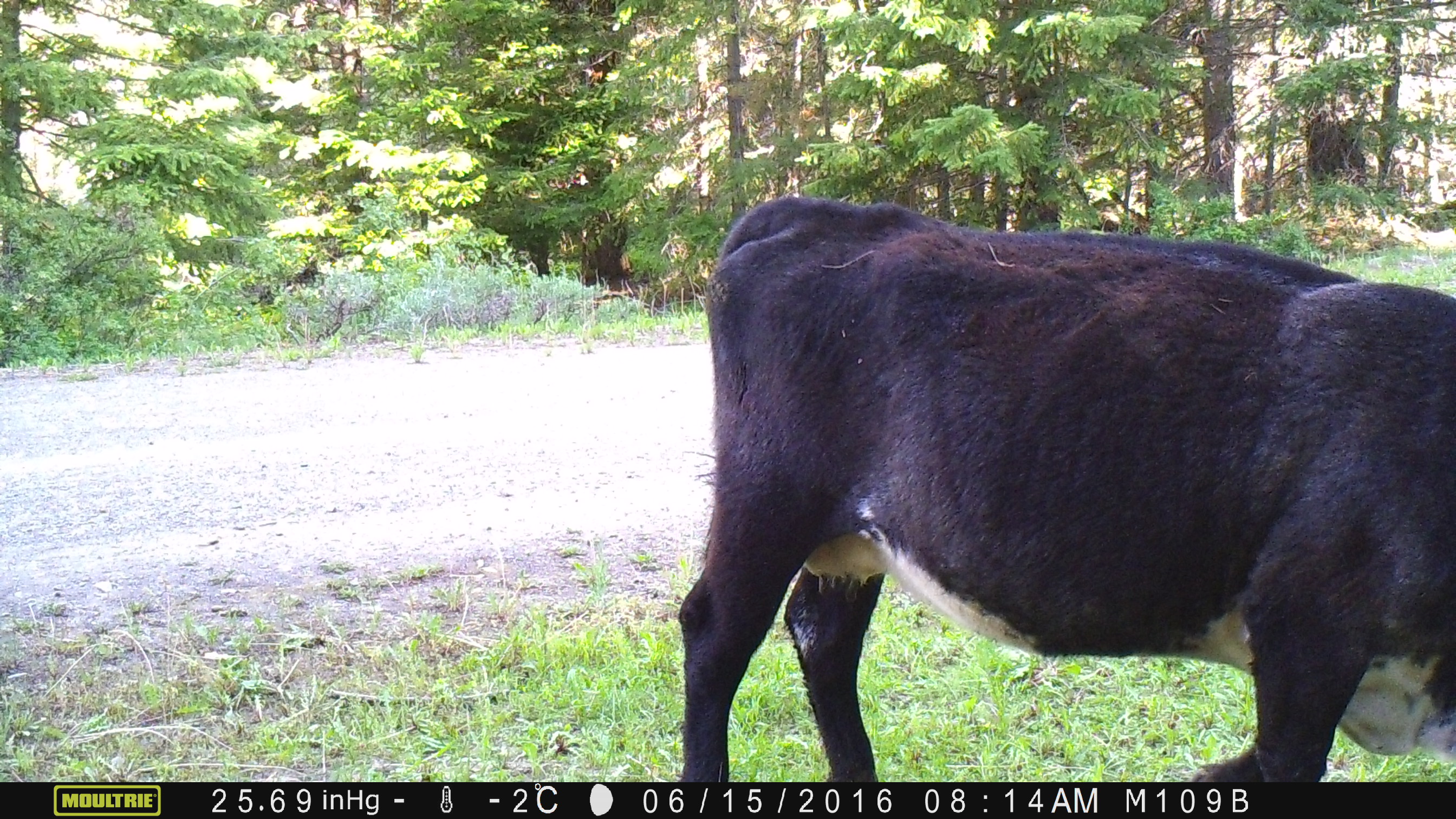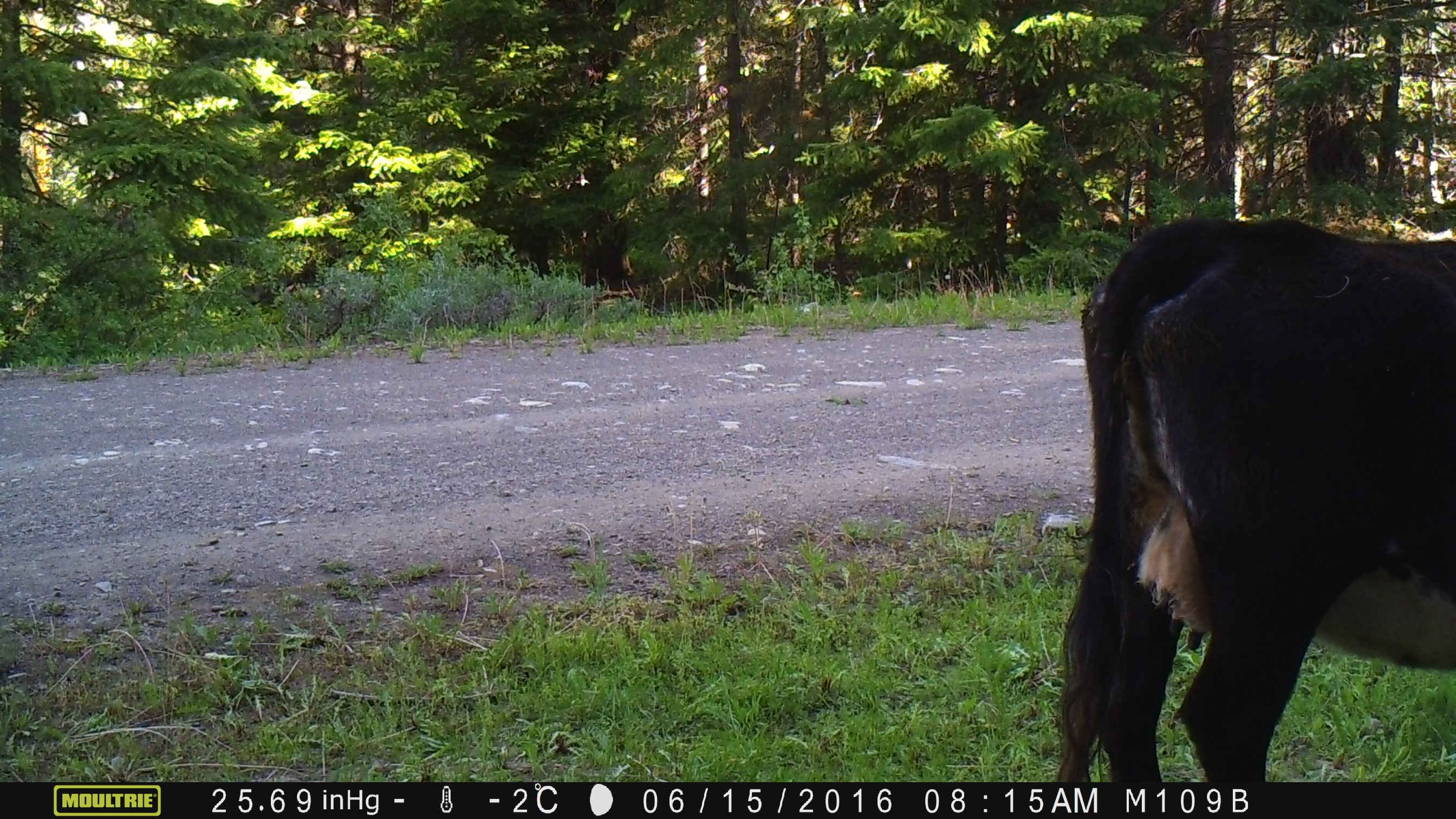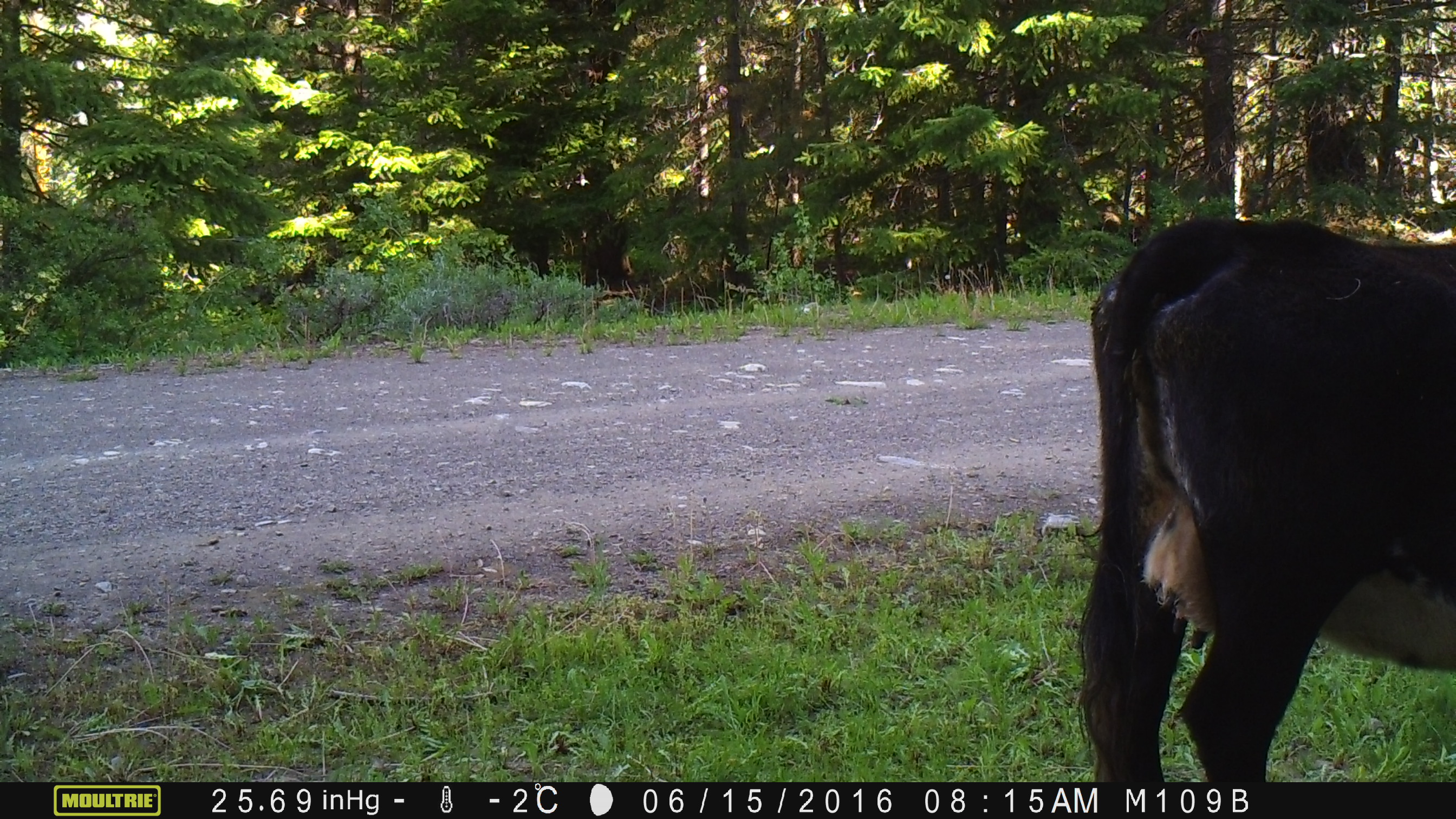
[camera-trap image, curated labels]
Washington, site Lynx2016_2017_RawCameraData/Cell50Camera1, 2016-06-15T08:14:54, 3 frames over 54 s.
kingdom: Animalia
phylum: Chordata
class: Mammalia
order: Artiodactyla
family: Bovidae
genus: Bos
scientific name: Bos taurus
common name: domestic cattle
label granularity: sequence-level